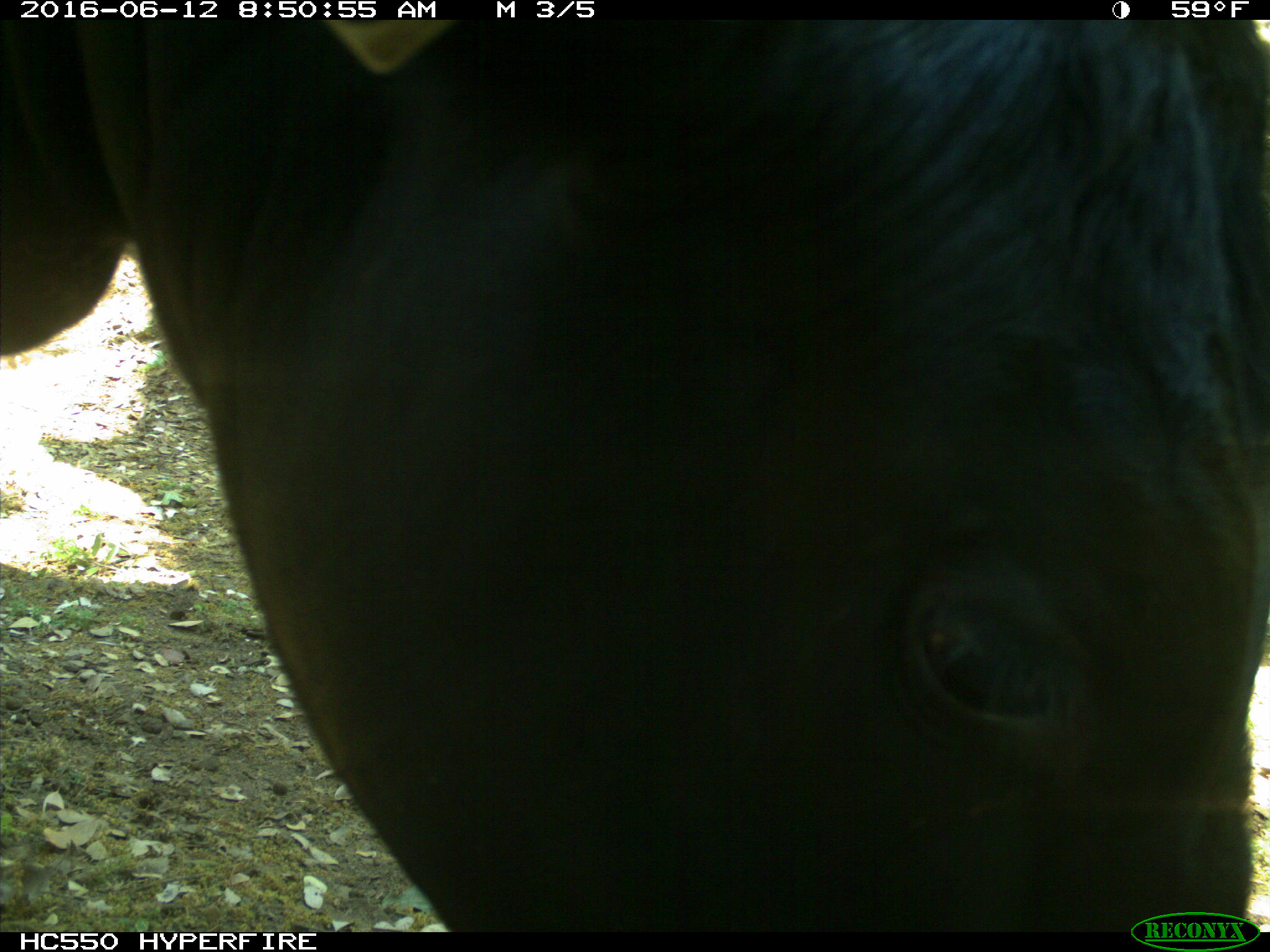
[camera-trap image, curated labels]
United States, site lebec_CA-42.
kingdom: Animalia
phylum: Chordata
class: Mammalia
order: Artiodactyla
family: Bovidae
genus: Bos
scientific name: Bos taurus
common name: domestic cow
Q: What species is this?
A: Bos taurus (domestic cow).